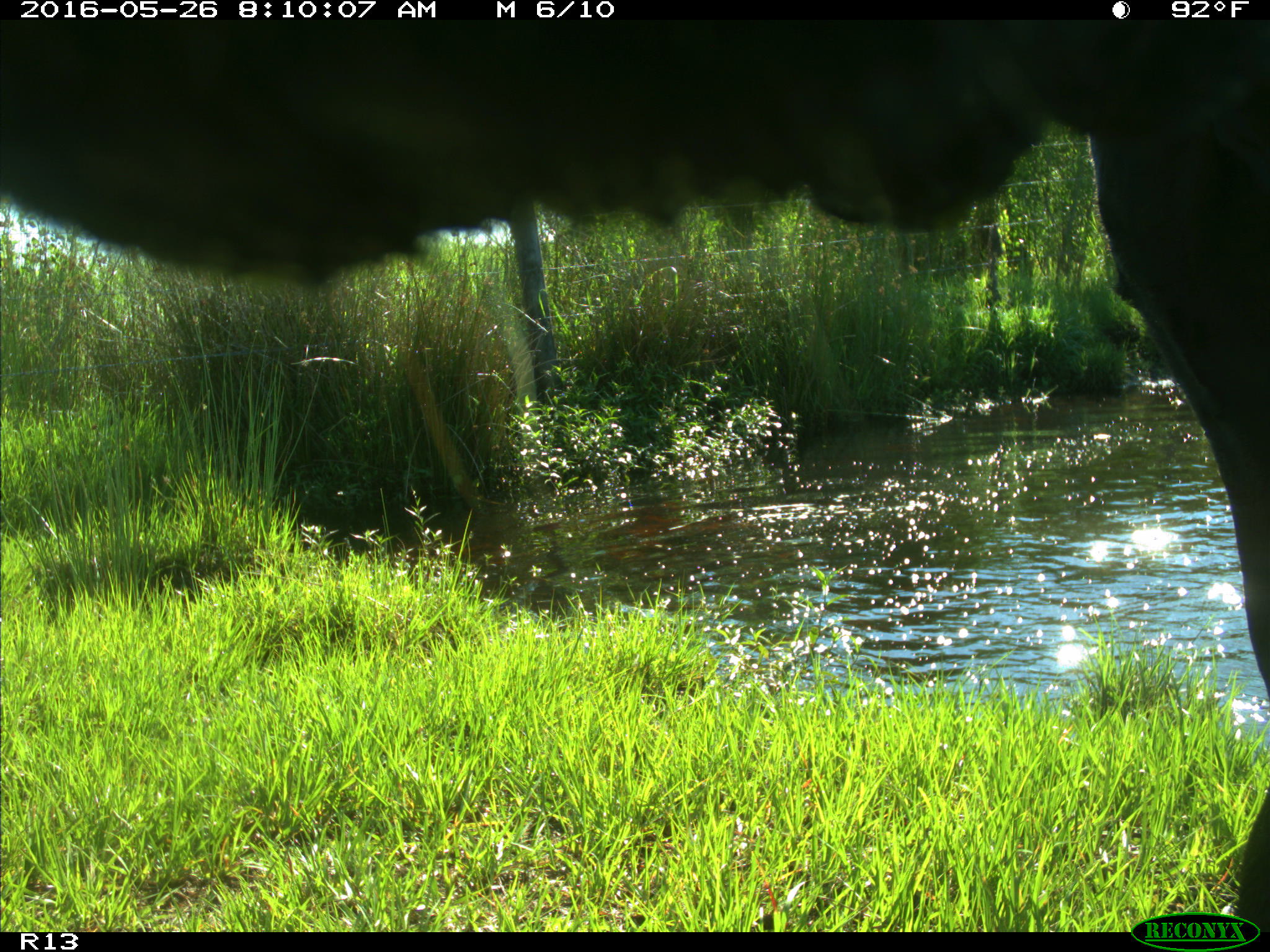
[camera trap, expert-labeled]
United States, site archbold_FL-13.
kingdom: Animalia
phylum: Chordata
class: Mammalia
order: Artiodactyla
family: Bovidae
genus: Bos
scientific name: Bos taurus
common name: domestic cow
Bos taurus (domestic cow).